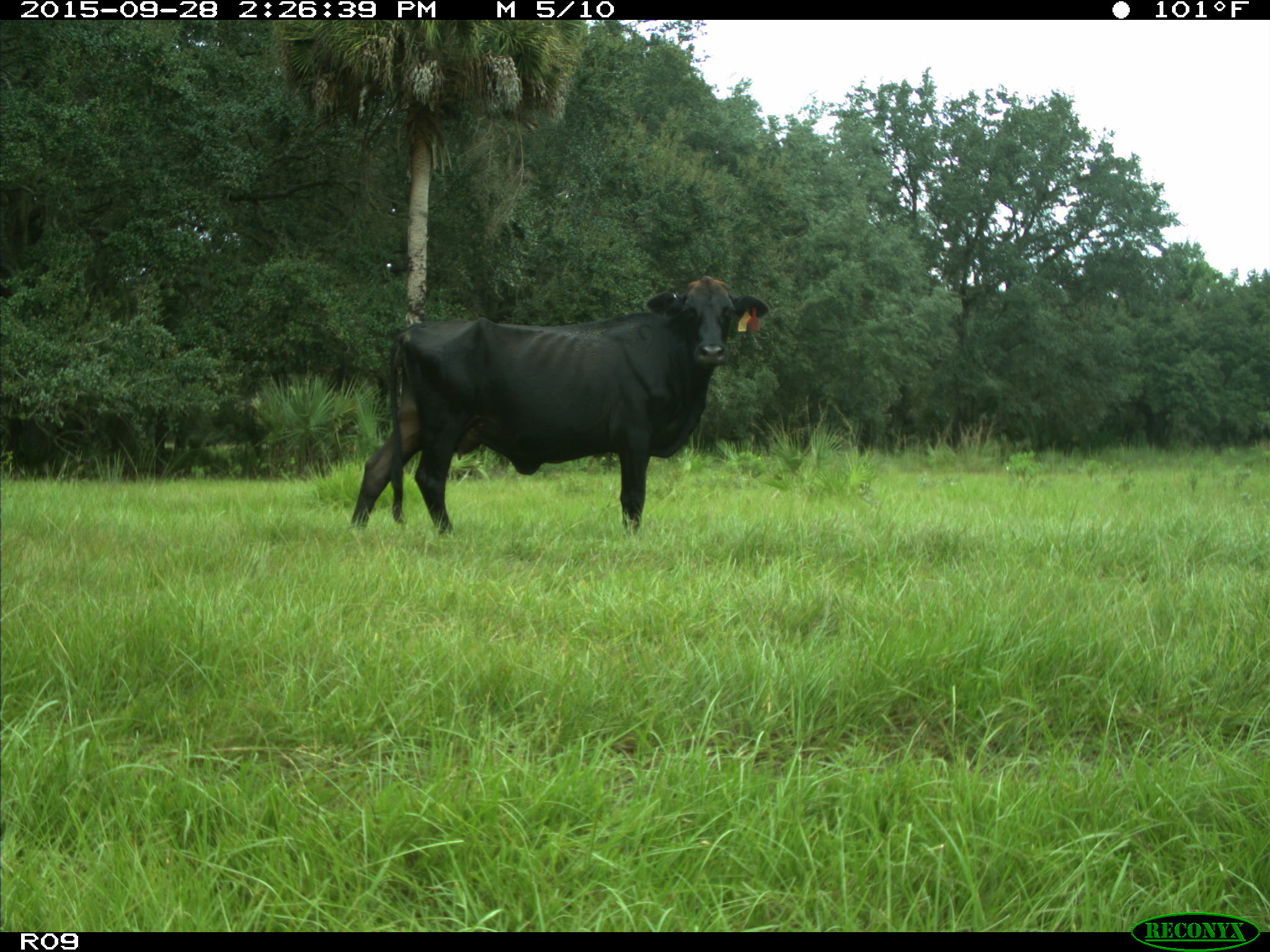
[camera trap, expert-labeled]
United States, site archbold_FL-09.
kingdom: Animalia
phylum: Chordata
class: Mammalia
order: Artiodactyla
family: Bovidae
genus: Bos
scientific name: Bos taurus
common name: domestic cow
Bos taurus (domestic cow).